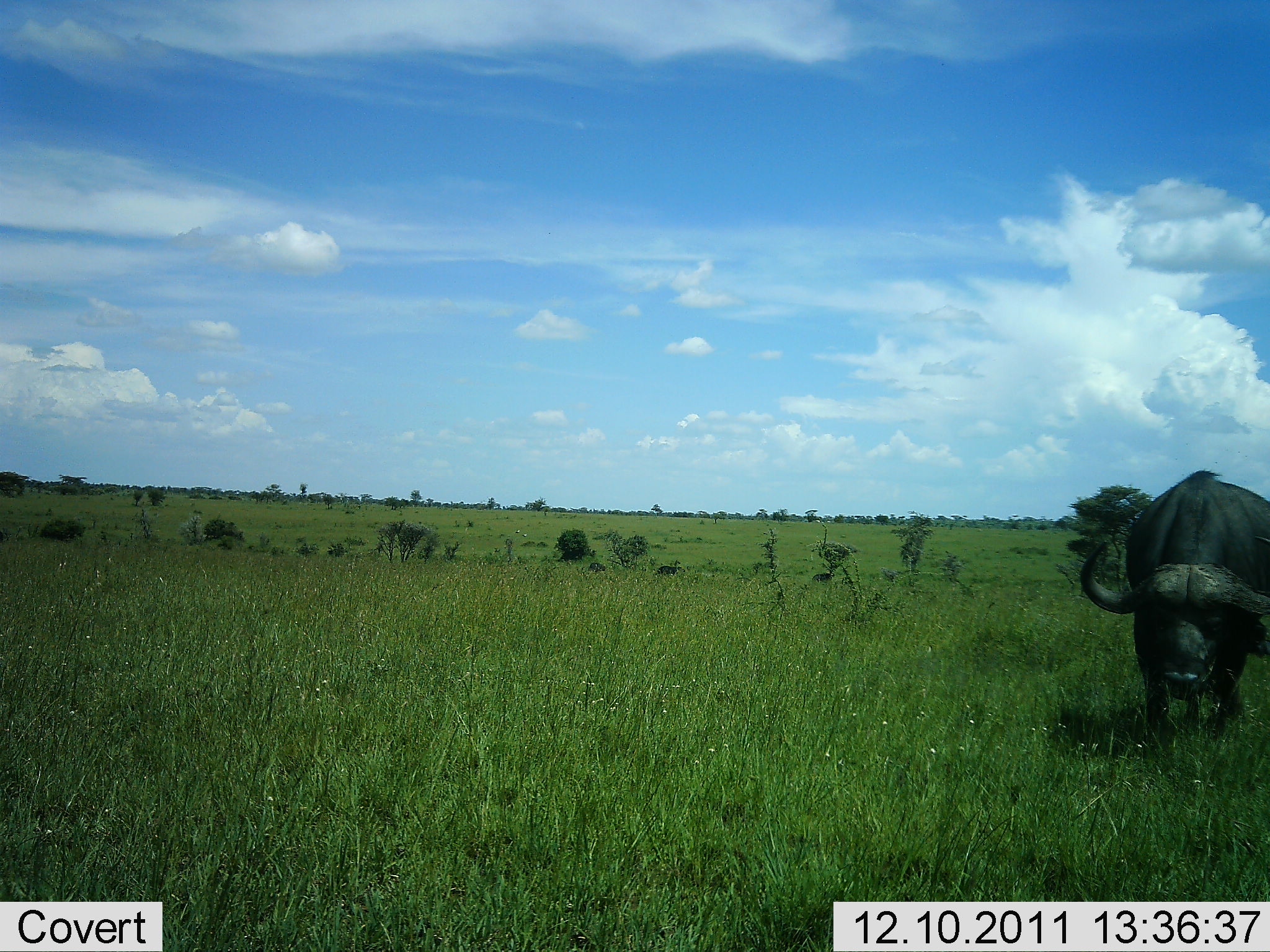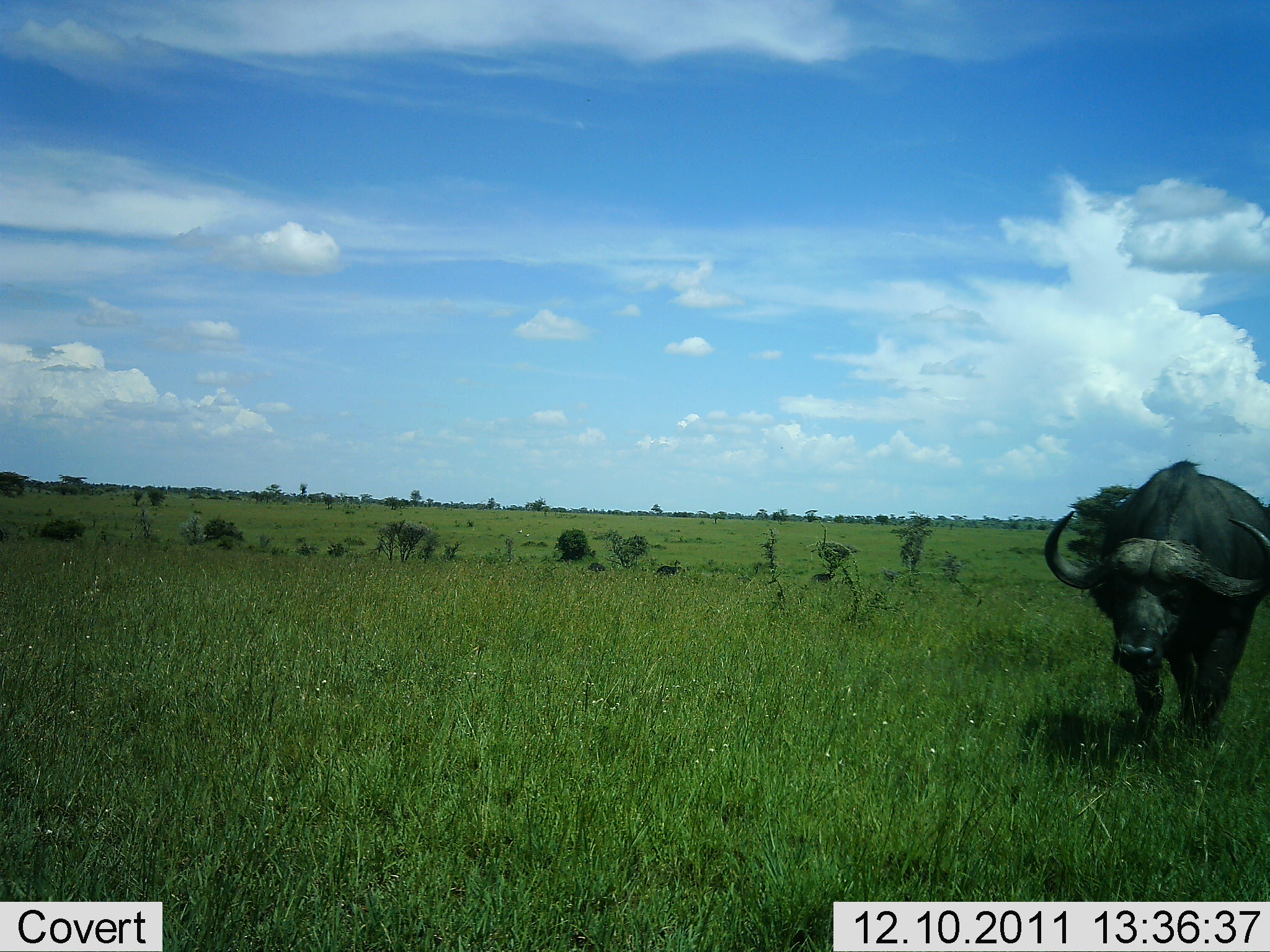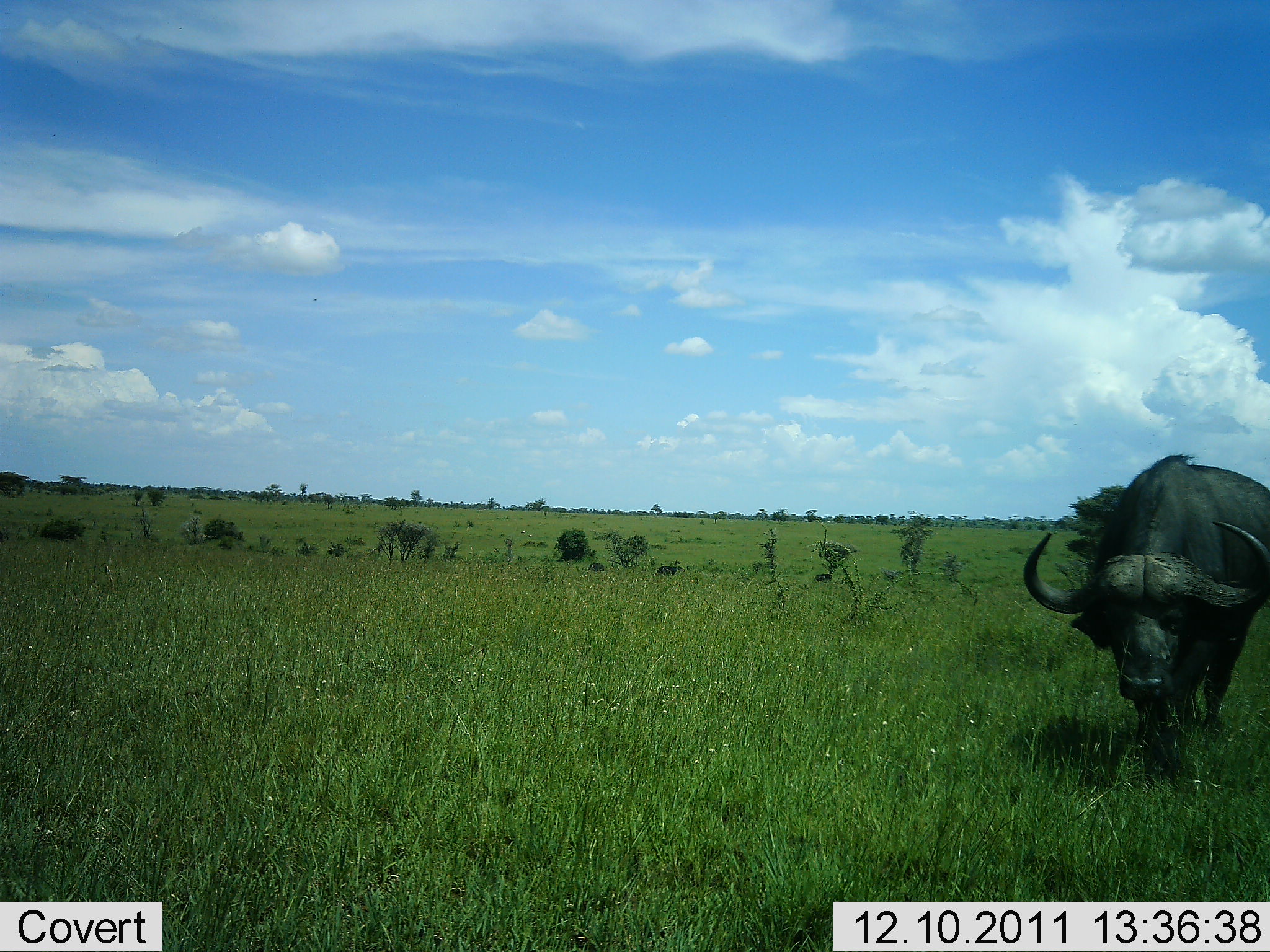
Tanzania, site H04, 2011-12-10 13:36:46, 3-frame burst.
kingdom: Animalia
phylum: Chordata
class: Mammalia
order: Artiodactyla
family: Bovidae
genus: Syncerus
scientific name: Syncerus caffer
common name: cape buffalo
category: buffalo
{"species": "buffalo (cape buffalo) (Syncerus caffer)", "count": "1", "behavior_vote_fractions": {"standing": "8%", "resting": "0%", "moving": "92%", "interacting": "0%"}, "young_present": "0%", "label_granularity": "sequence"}